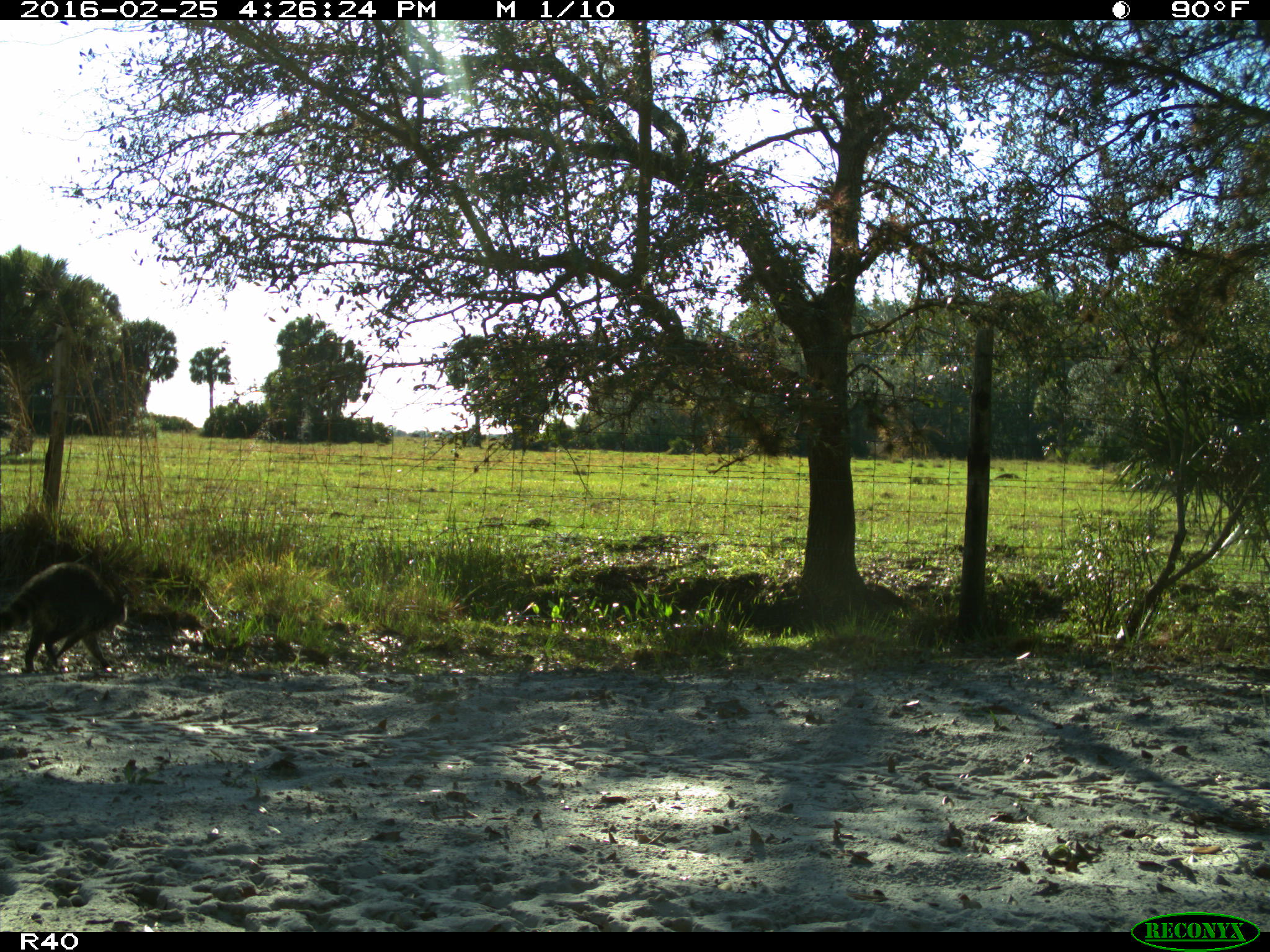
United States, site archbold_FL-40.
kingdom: Animalia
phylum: Chordata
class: Mammalia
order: Carnivora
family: Procyonidae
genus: Procyon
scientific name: Procyon lotor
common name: common raccoon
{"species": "Procyon lotor (common raccoon)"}